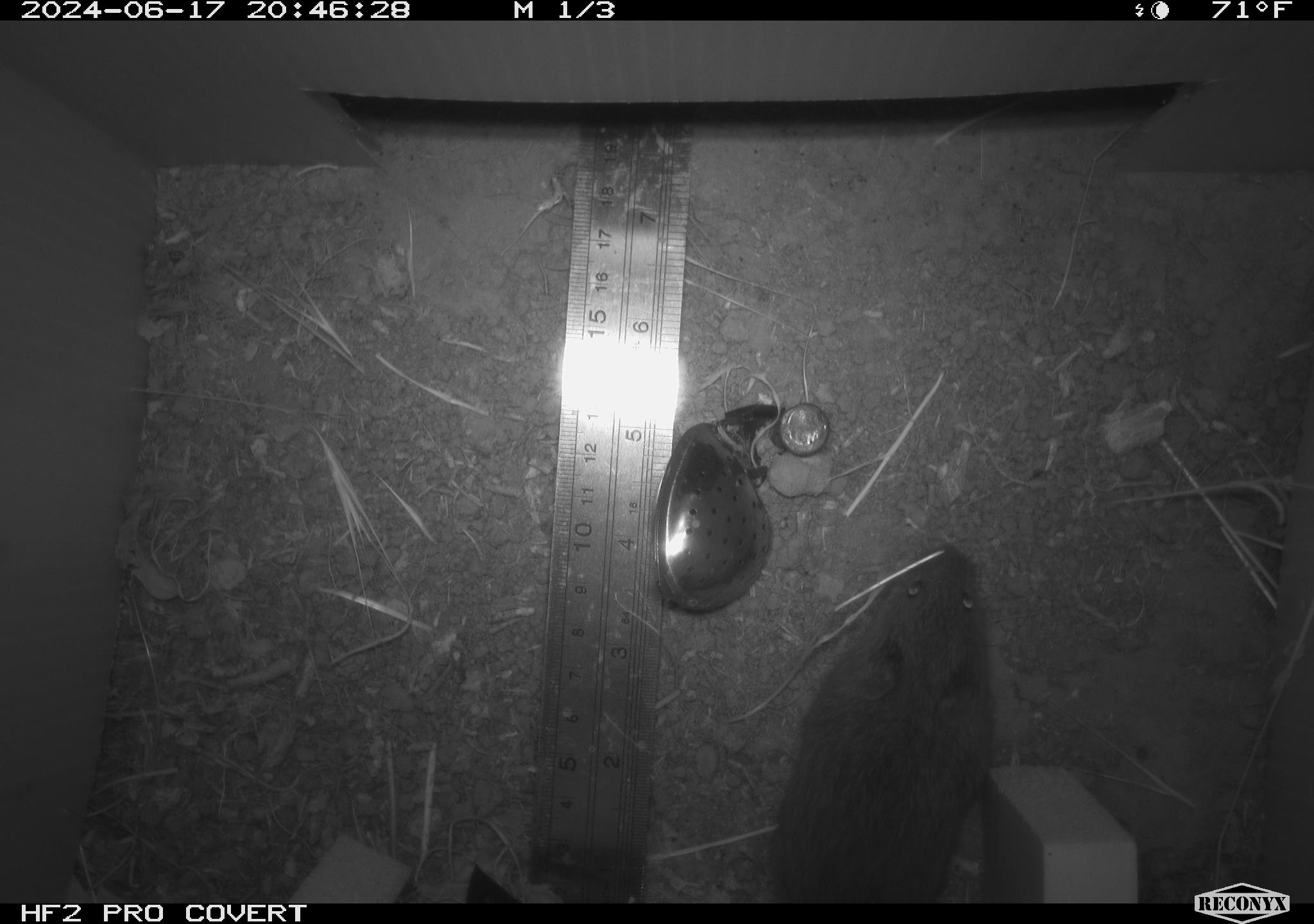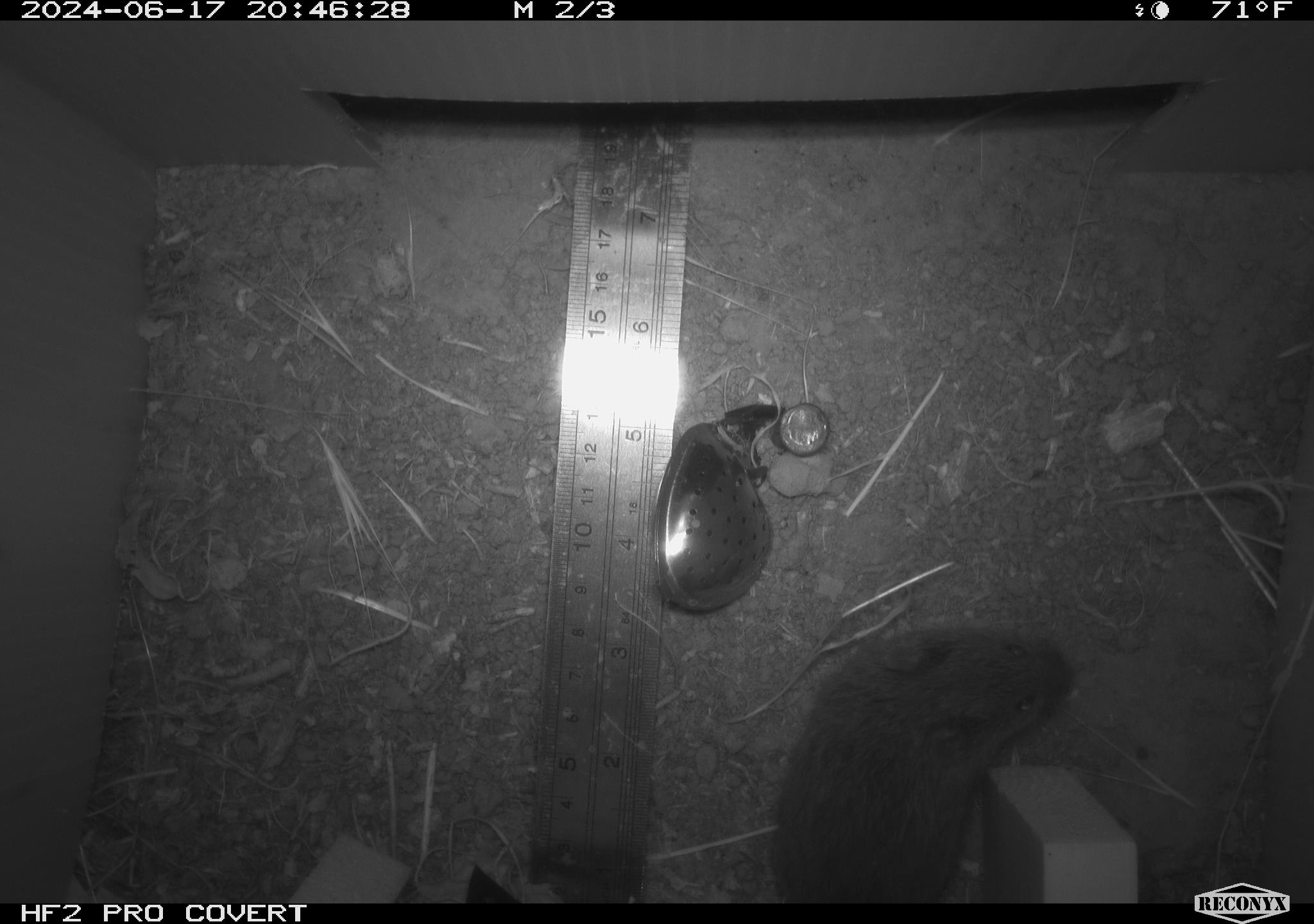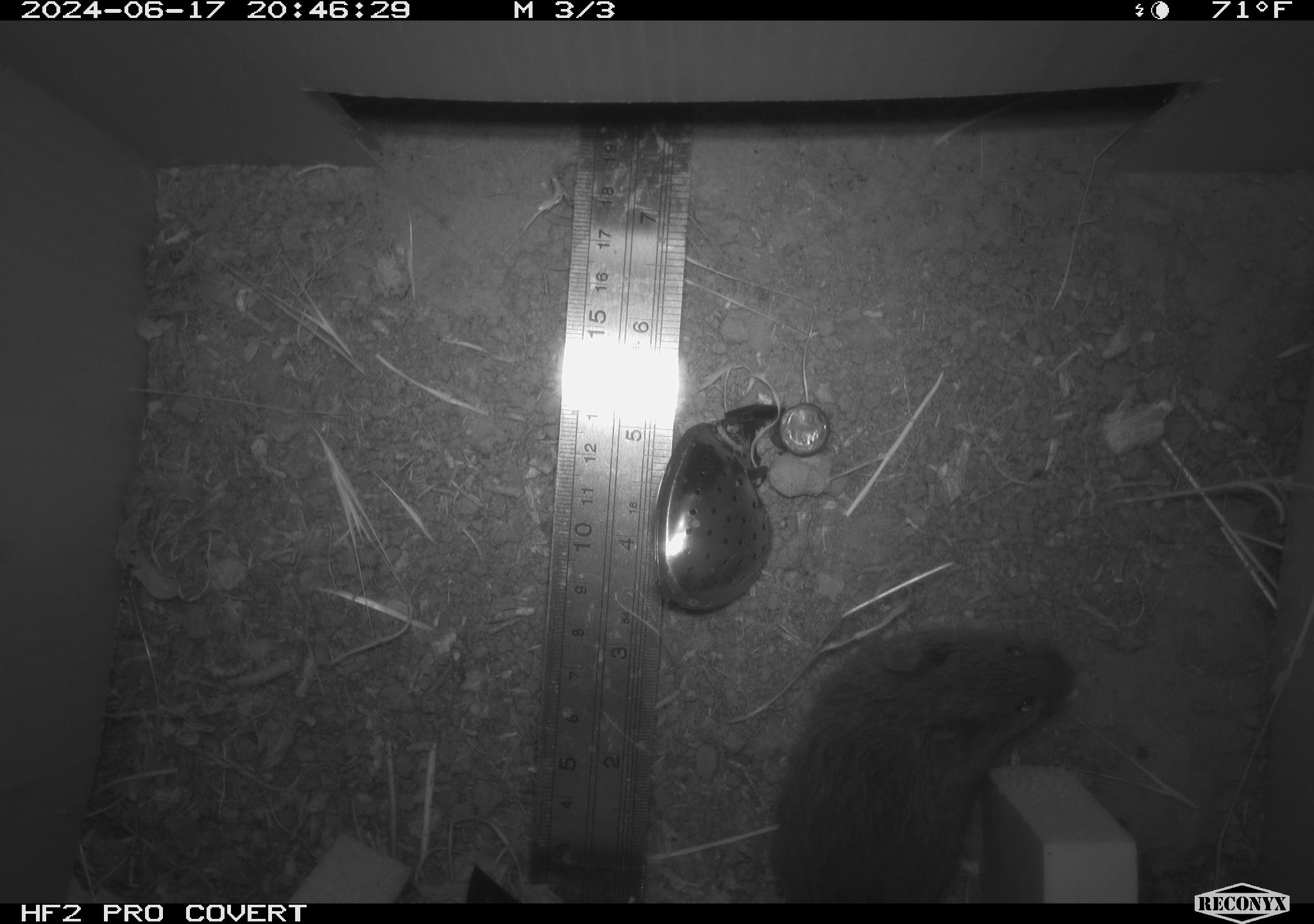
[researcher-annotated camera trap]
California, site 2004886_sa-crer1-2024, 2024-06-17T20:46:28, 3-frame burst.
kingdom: Animalia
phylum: Chordata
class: Mammalia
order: Rodentia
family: Cricetidae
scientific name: Arvicolinae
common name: voles, lemmings, and muskrats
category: arvicolinae subfamily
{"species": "arvicolinae subfamily (voles, lemmings, and muskrats) (Arvicolinae)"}